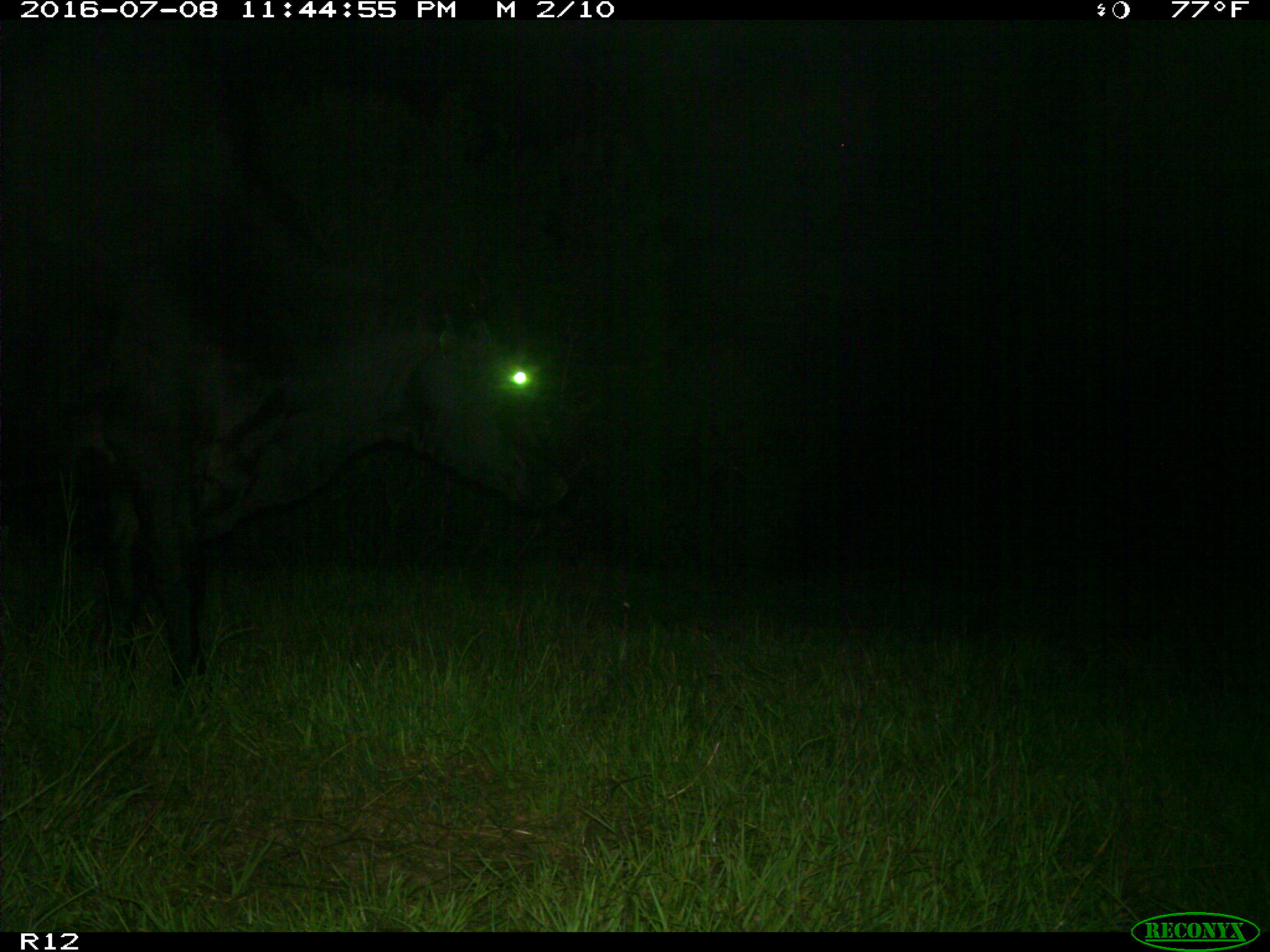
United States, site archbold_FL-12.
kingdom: Animalia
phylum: Chordata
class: Mammalia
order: Artiodactyla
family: Bovidae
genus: Bos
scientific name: Bos taurus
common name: domestic cow